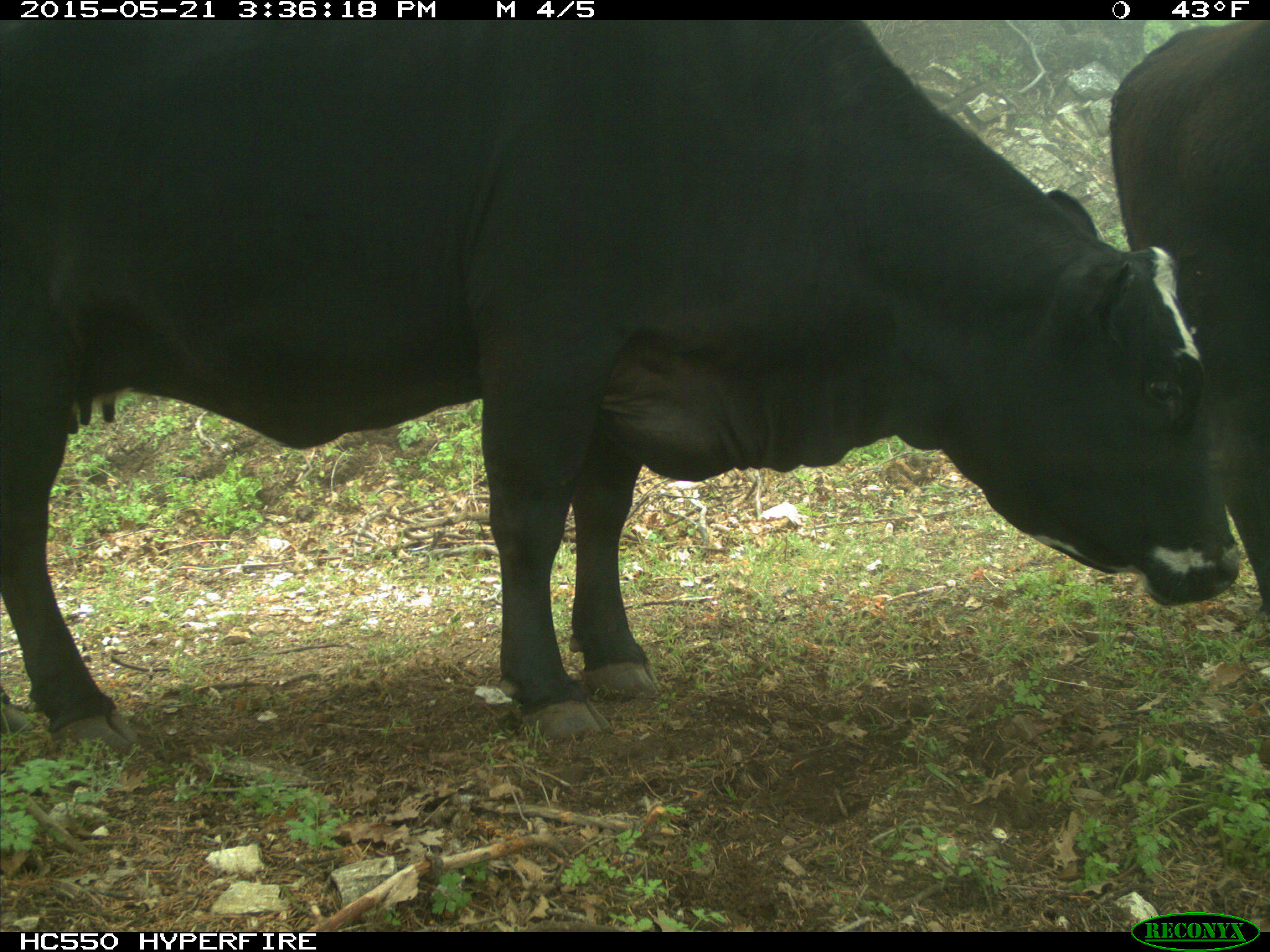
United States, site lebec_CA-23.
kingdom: Animalia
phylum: Chordata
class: Mammalia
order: Artiodactyla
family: Bovidae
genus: Bos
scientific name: Bos taurus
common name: domestic cow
Bos taurus (domestic cow).